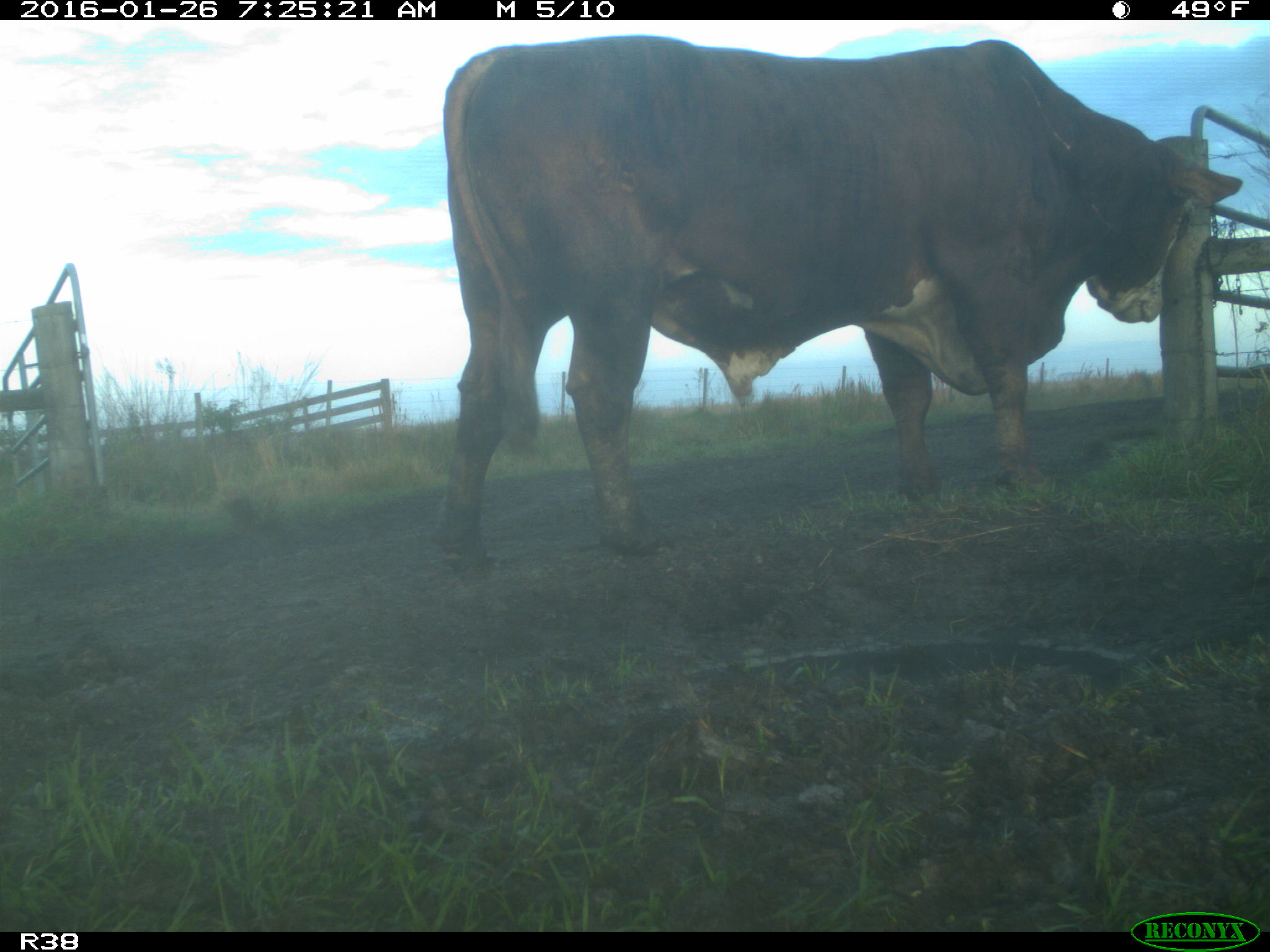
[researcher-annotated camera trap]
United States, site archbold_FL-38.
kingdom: Animalia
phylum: Chordata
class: Mammalia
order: Artiodactyla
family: Bovidae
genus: Bos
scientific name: Bos taurus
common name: domestic cow